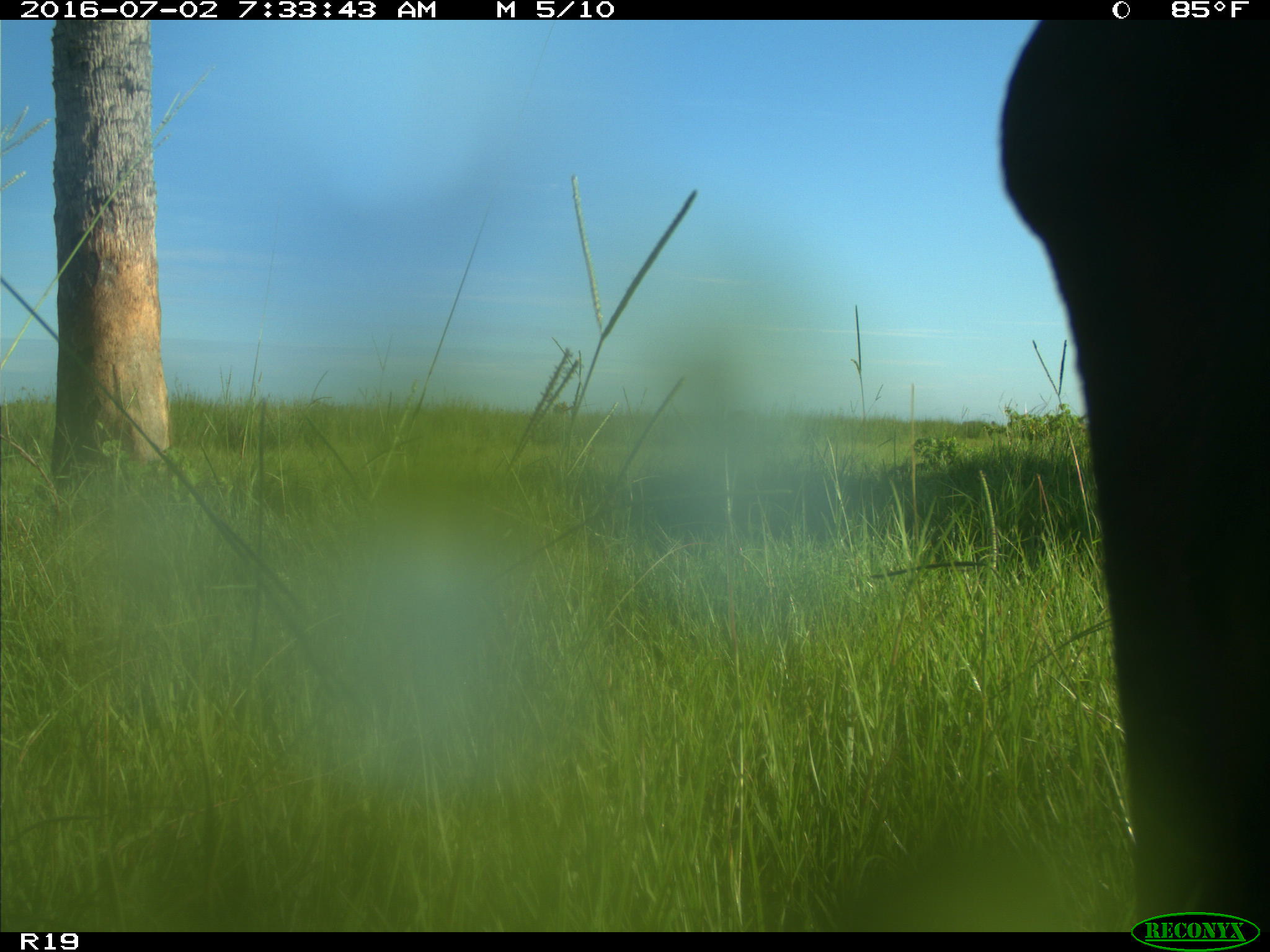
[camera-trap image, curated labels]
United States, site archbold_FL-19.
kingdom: Animalia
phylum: Chordata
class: Mammalia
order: Artiodactyla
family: Bovidae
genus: Bos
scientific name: Bos taurus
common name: domestic cow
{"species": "Bos taurus (domestic cow)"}